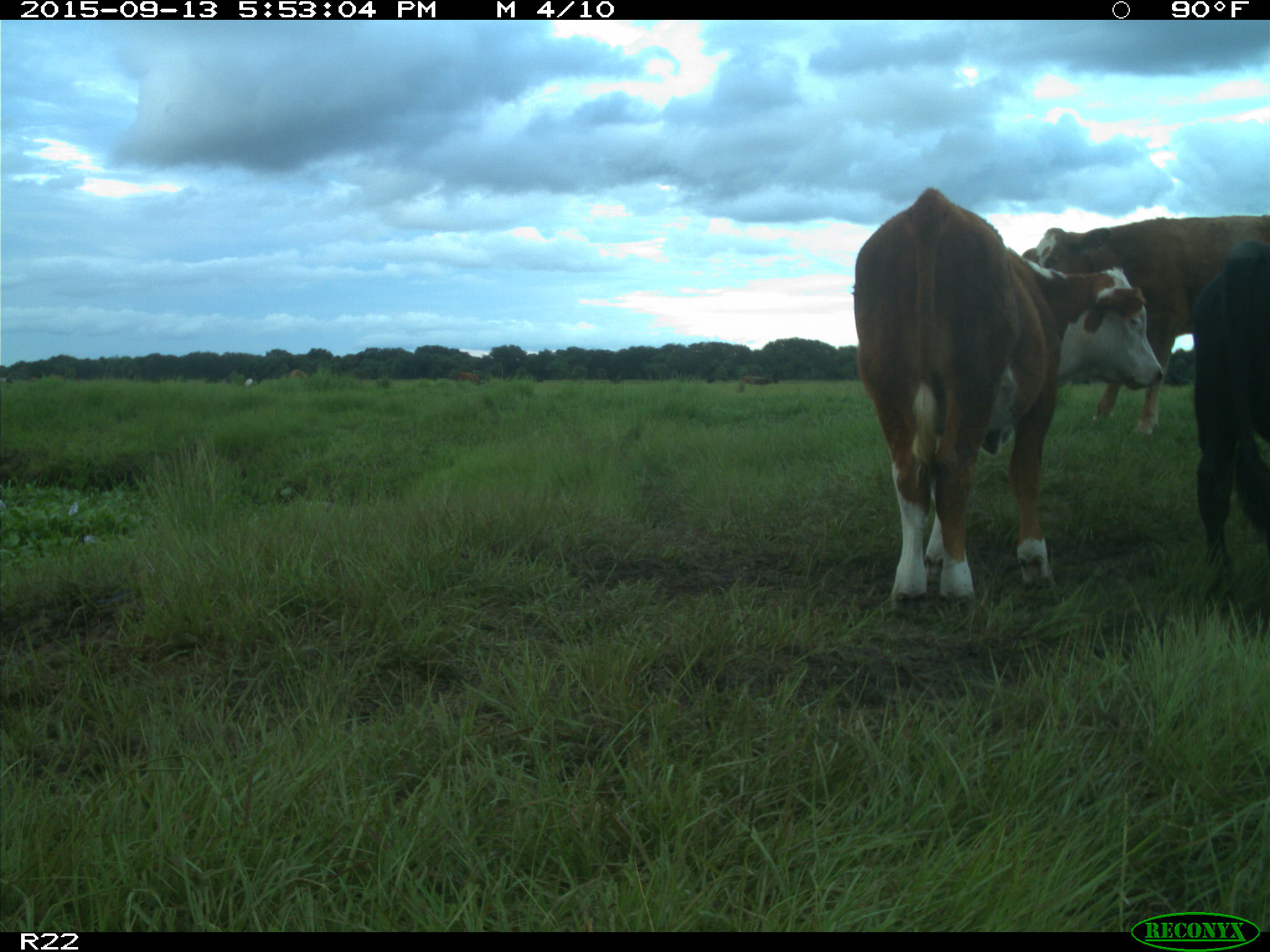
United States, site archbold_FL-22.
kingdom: Animalia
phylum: Chordata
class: Mammalia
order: Artiodactyla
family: Bovidae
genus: Bos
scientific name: Bos taurus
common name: domestic cow